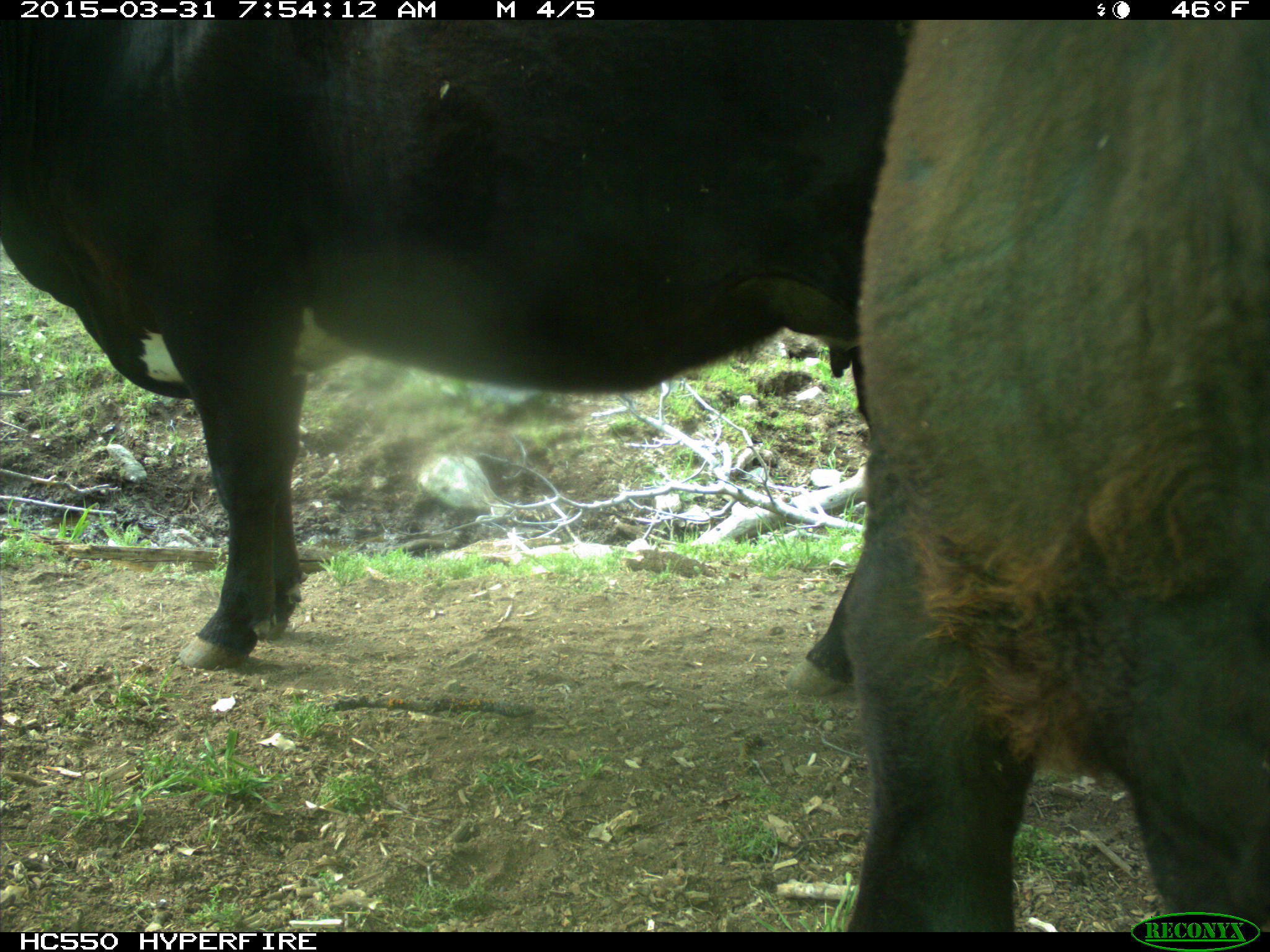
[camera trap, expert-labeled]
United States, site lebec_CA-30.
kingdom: Animalia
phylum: Chordata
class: Mammalia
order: Artiodactyla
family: Bovidae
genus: Bos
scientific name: Bos taurus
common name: domestic cow